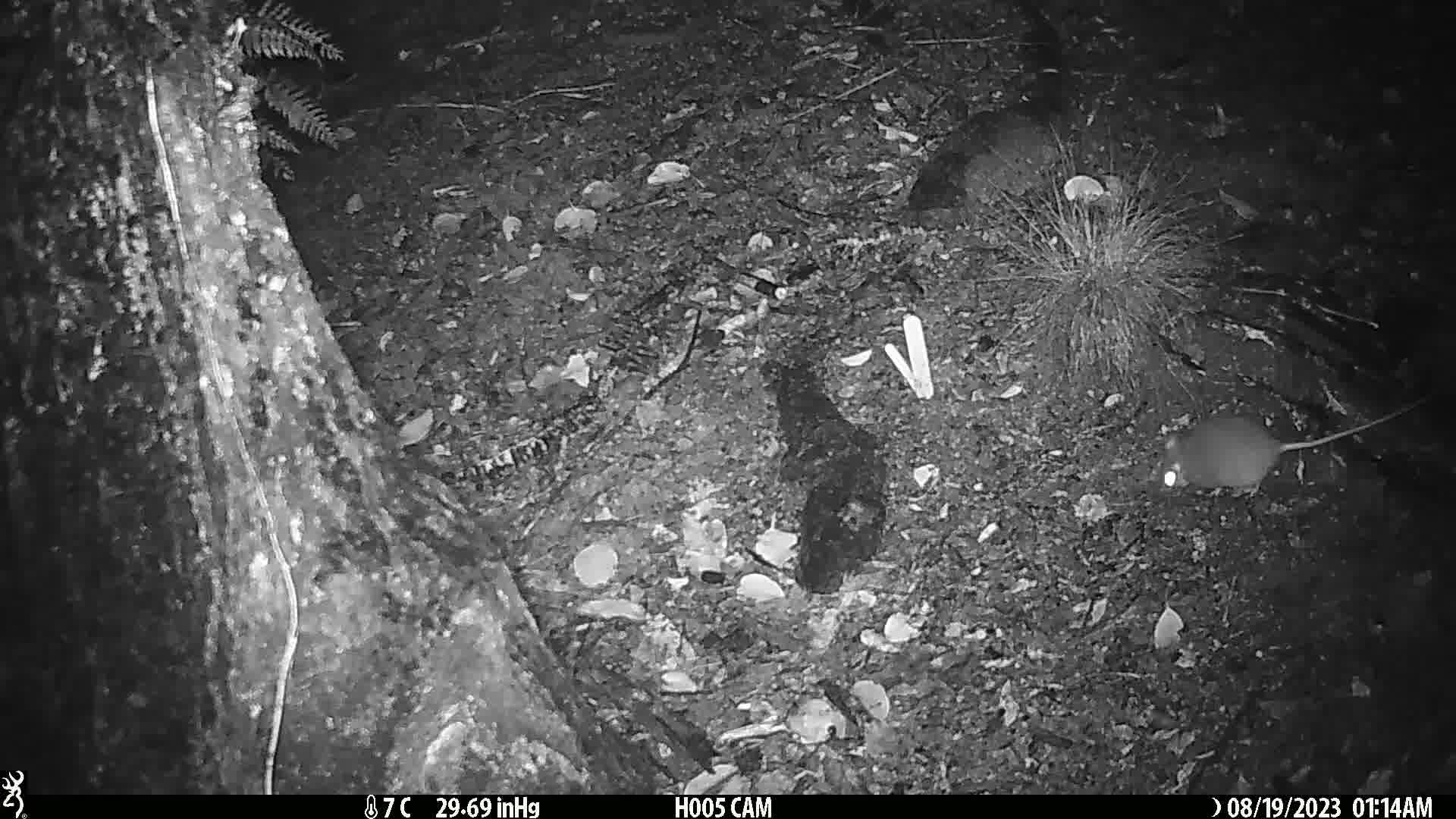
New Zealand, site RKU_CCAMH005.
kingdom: Animalia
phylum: Chordata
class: Mammalia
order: Rodentia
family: Muridae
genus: Rattus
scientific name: Rattus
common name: rat